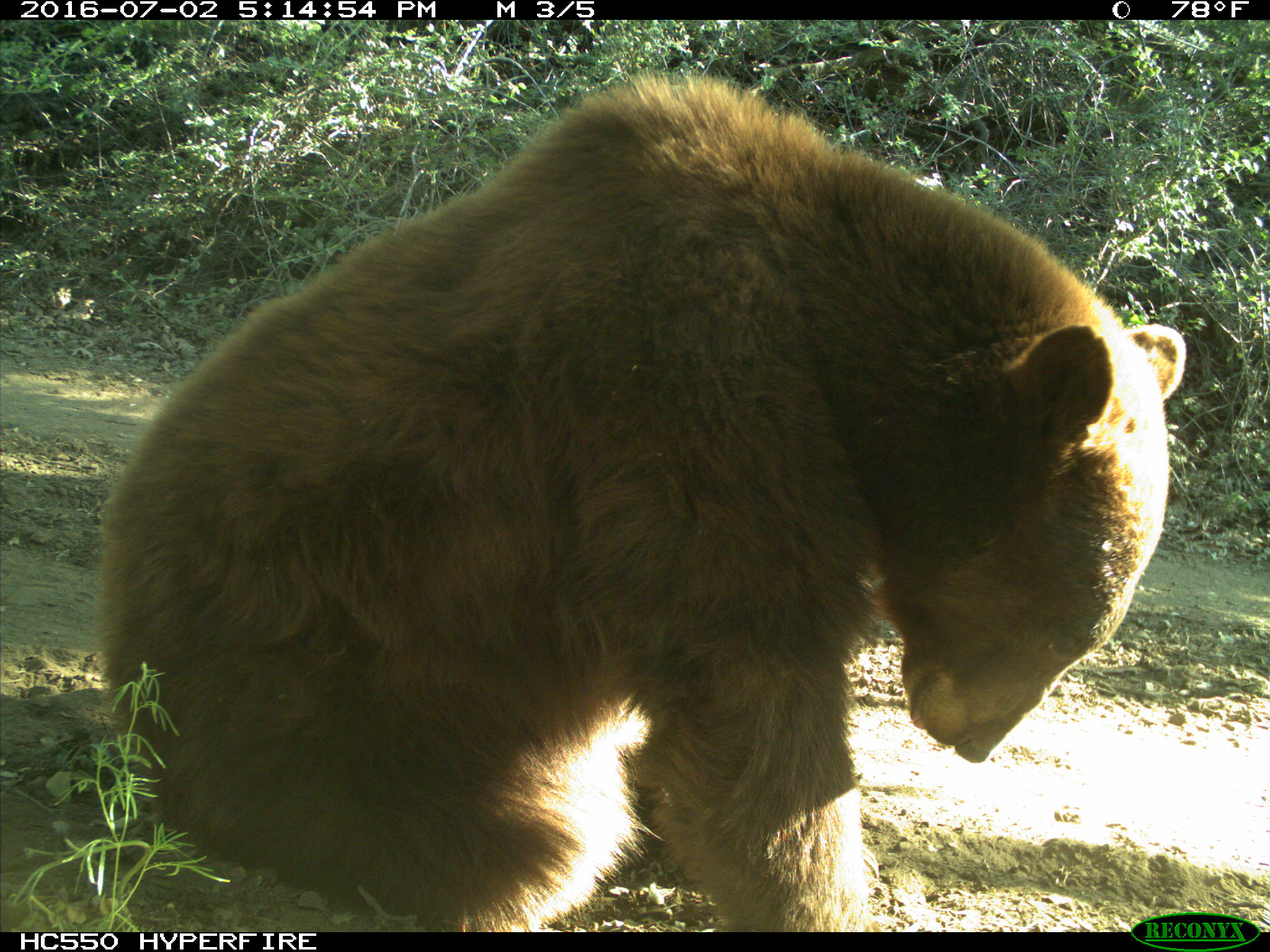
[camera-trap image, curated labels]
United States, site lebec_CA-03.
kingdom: Animalia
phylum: Chordata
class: Mammalia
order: Carnivora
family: Ursidae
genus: Ursus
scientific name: Ursus americanus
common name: american black bear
Ursus americanus (american black bear).